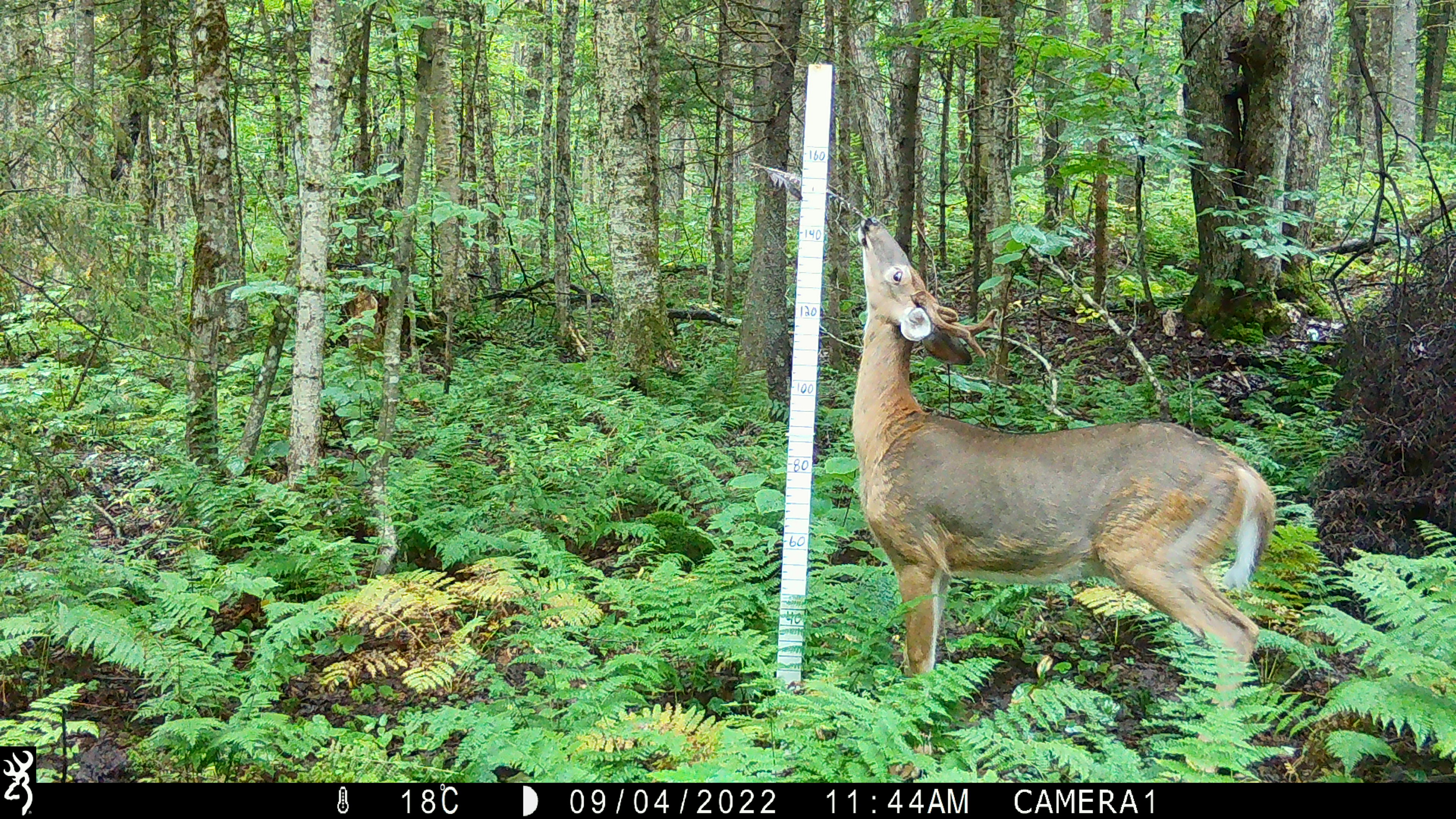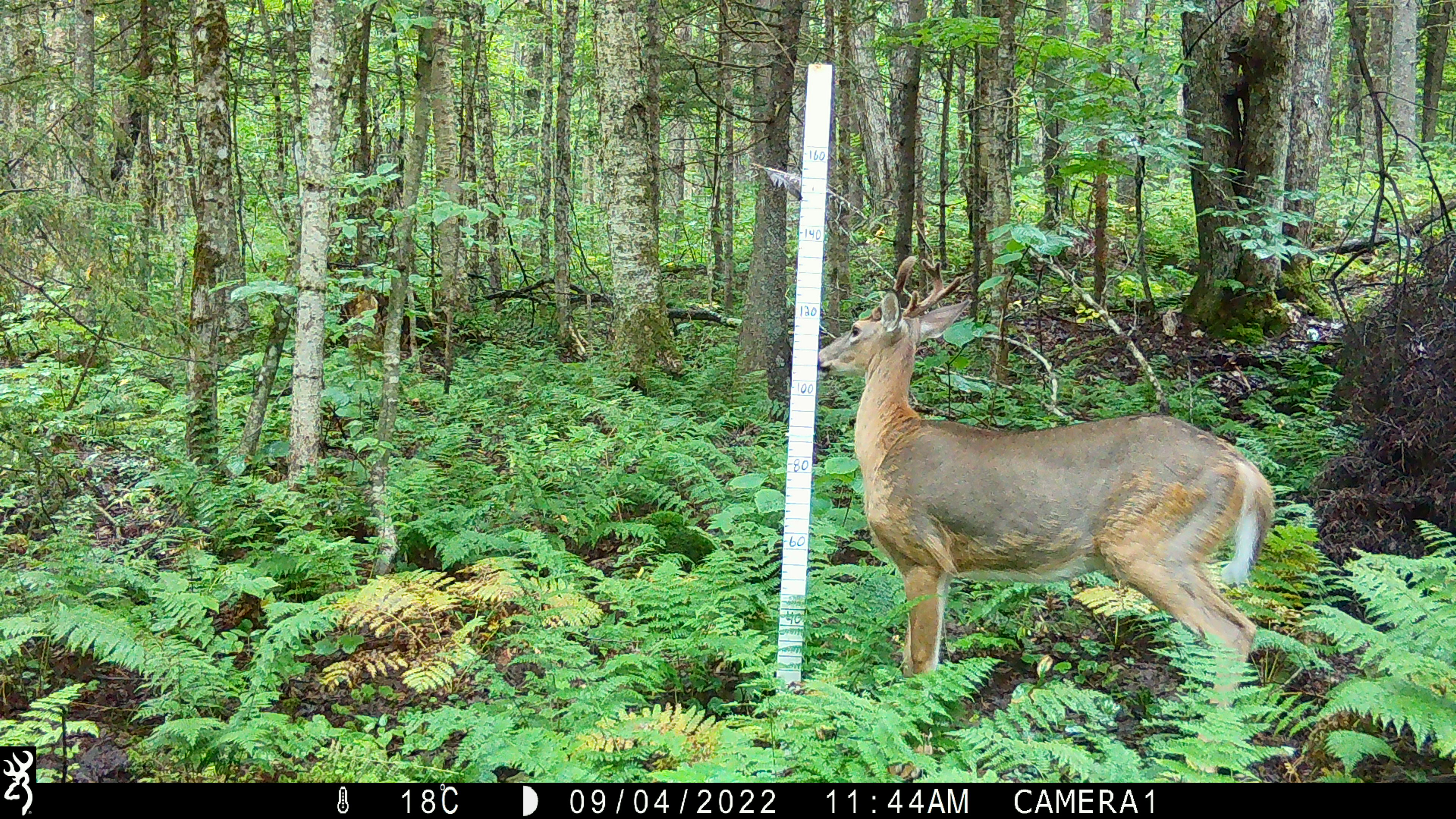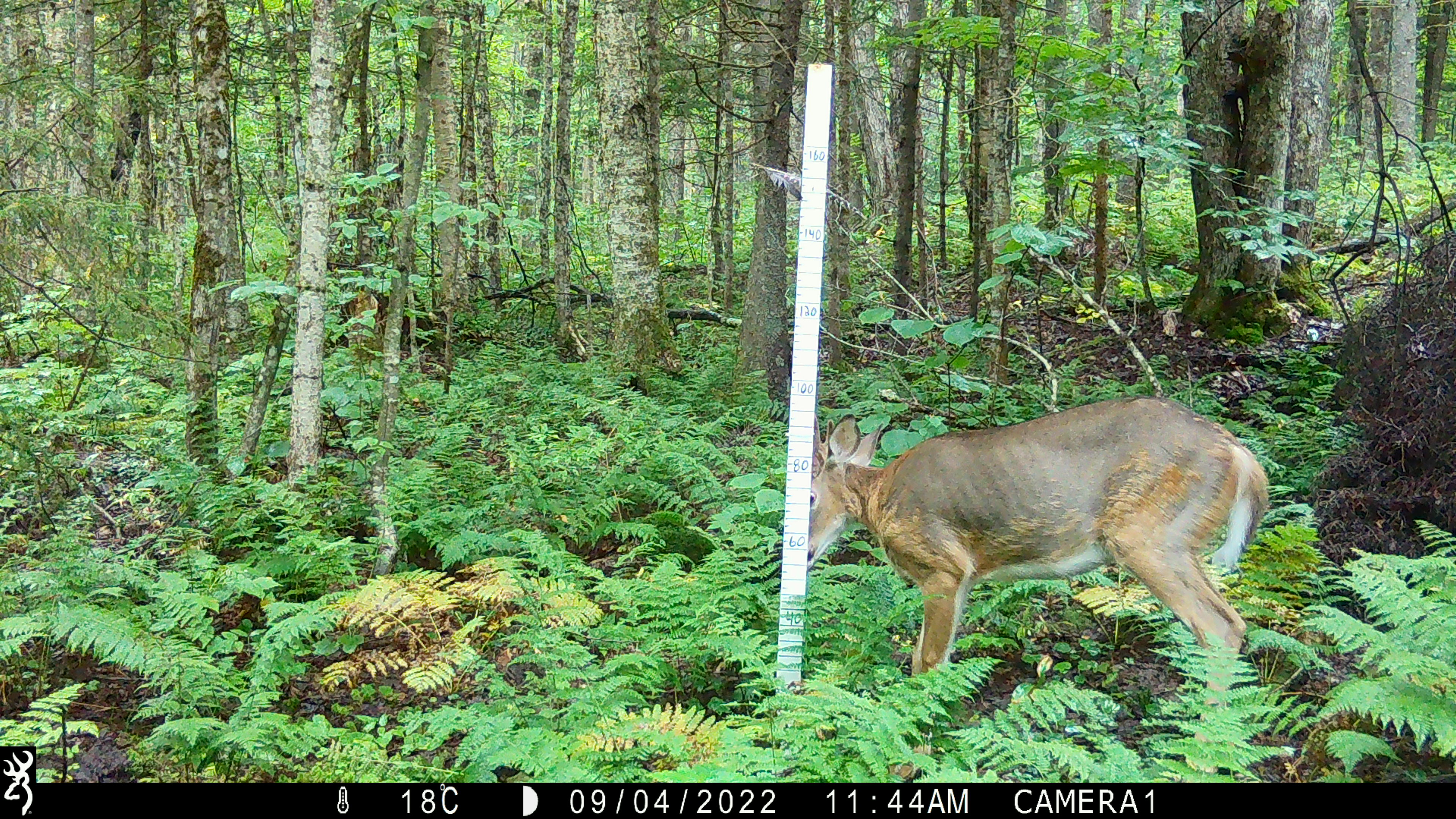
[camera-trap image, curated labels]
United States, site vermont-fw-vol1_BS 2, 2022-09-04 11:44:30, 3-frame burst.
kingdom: Animalia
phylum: Chordata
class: Mammalia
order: Artiodactyla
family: Cervidae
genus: Odocoileus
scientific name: Odocoileus virginianus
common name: white-tailed deer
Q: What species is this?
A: White-tailed deer (Odocoileus virginianus).